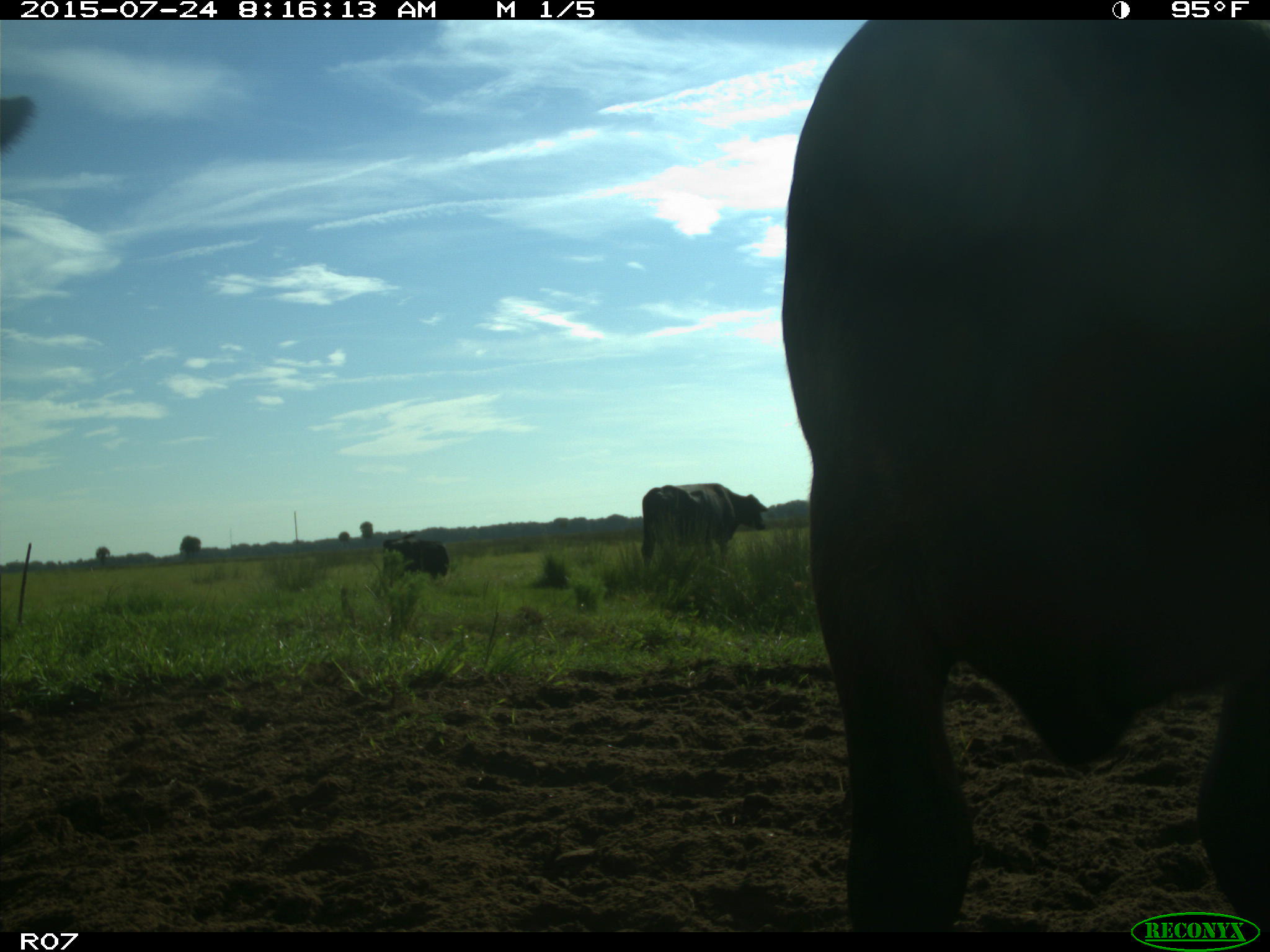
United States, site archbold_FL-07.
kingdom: Animalia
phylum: Chordata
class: Mammalia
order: Artiodactyla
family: Bovidae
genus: Bos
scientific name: Bos taurus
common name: domestic cow